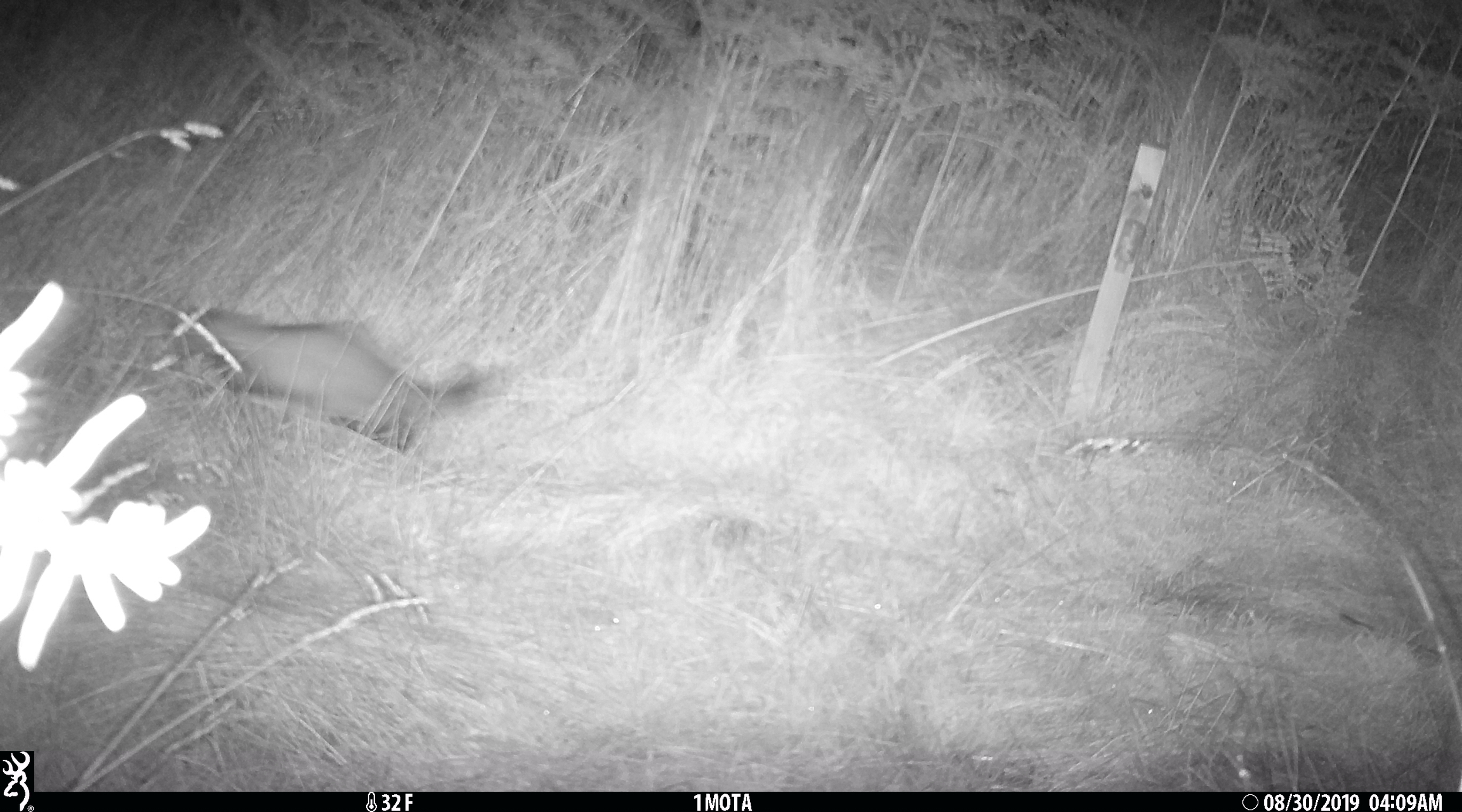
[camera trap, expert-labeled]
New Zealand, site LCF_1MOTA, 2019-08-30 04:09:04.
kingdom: Animalia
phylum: Chordata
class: Mammalia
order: Carnivora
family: Mustelidae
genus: Mustela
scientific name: Mustela furo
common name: ferret